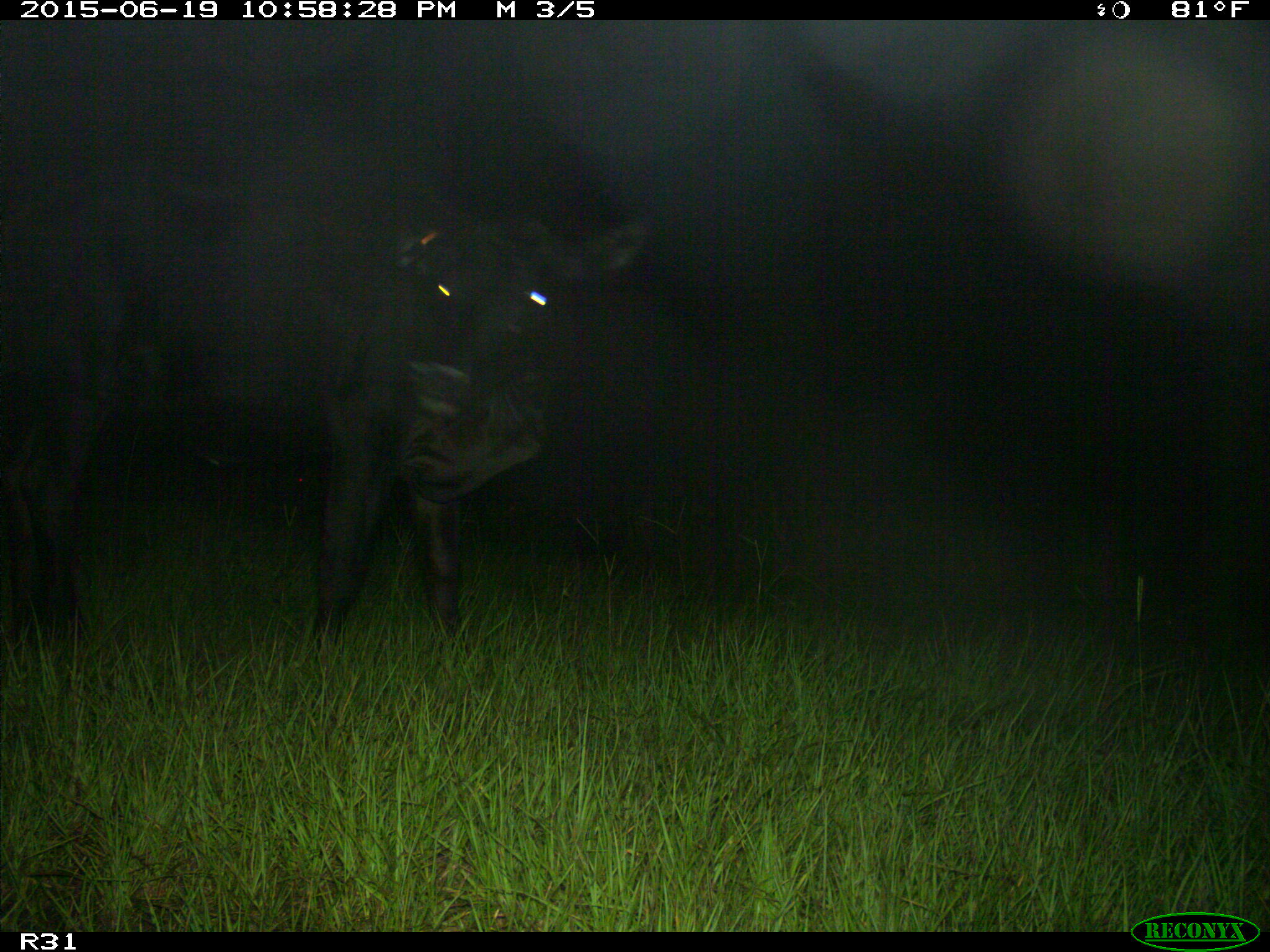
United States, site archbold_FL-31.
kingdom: Animalia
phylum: Chordata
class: Mammalia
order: Artiodactyla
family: Bovidae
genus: Bos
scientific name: Bos taurus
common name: domestic cow